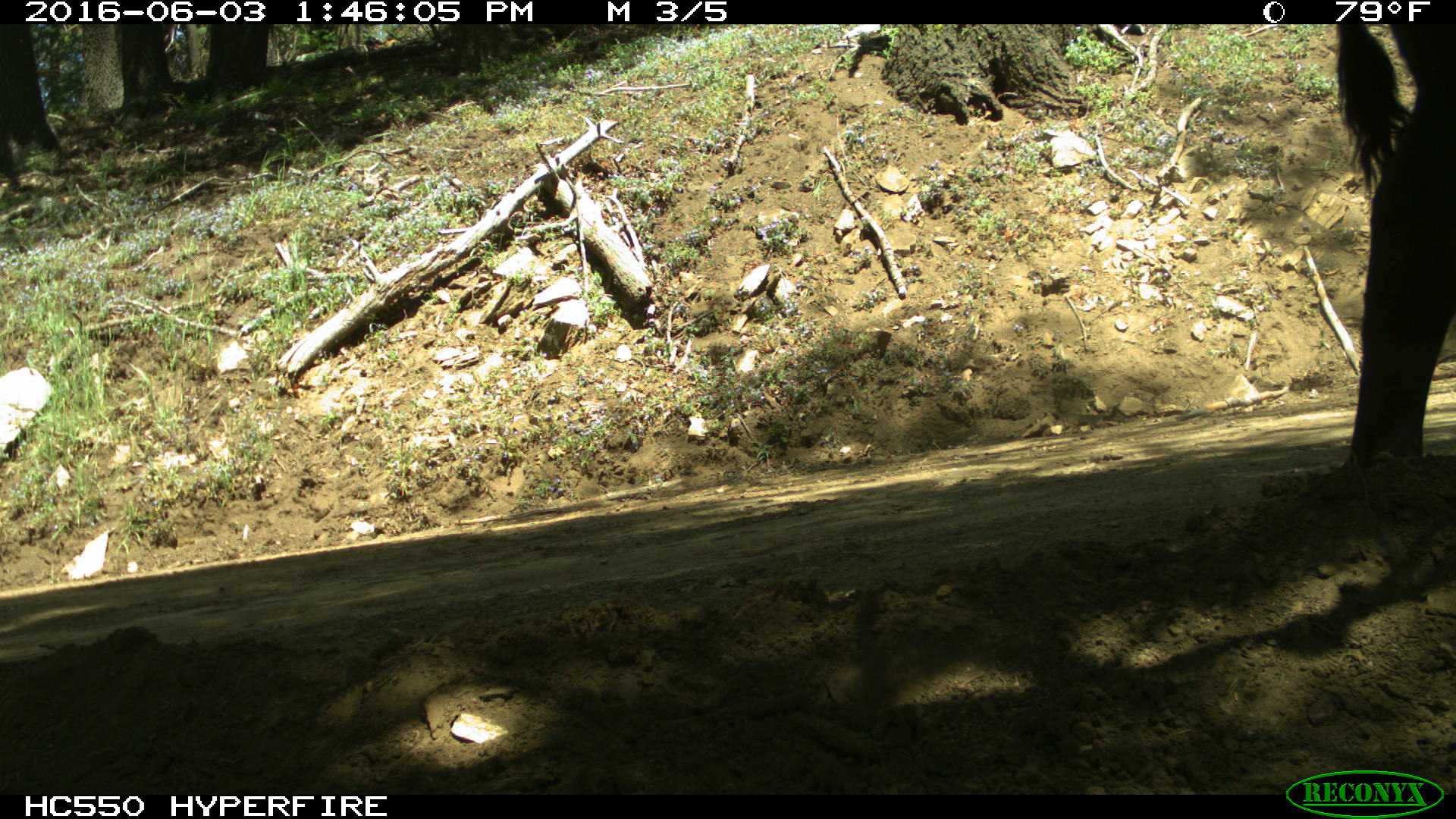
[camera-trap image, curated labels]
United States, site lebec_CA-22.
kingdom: Animalia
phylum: Chordata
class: Mammalia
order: Artiodactyla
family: Bovidae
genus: Bos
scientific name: Bos taurus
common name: domestic cow